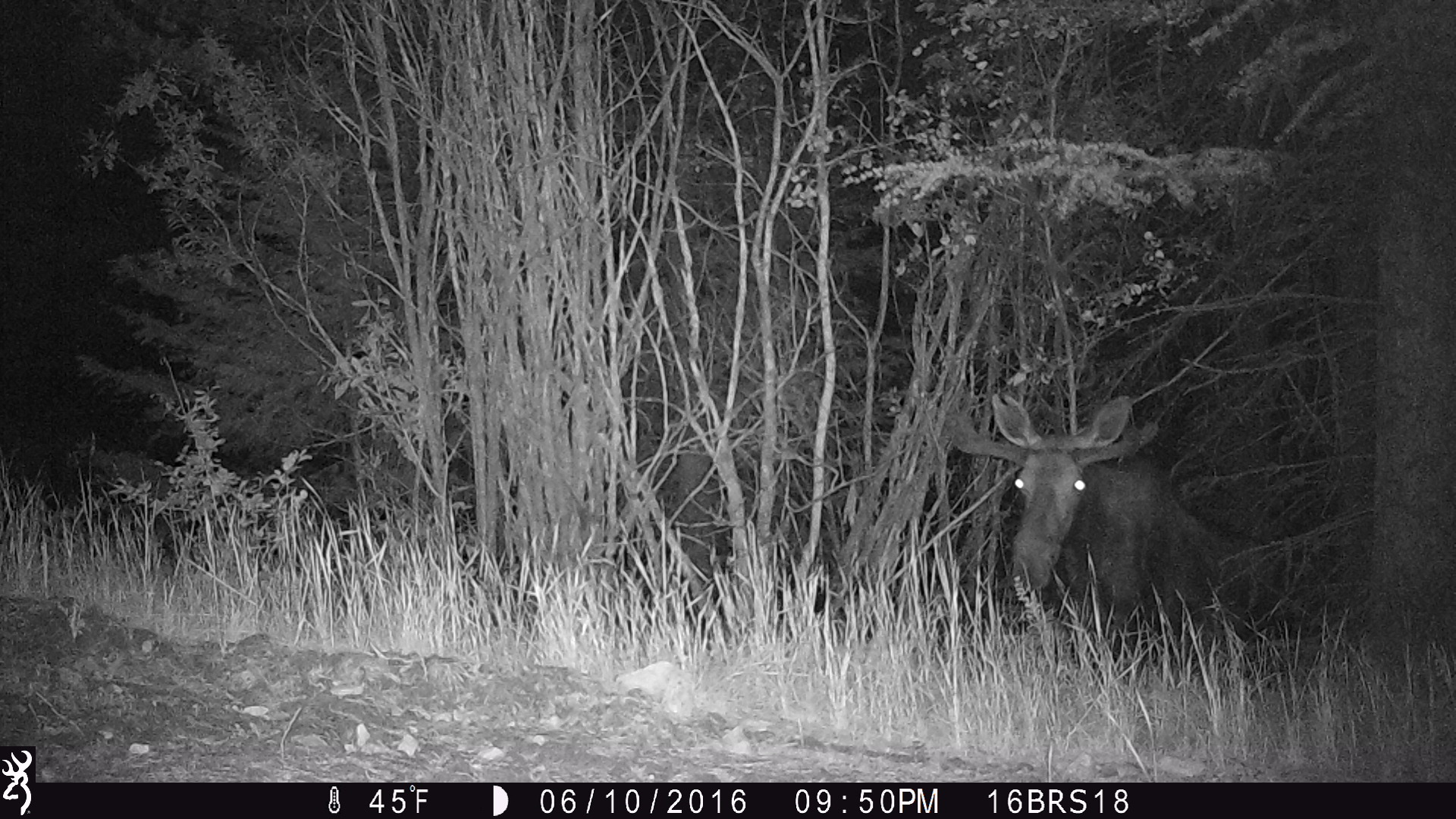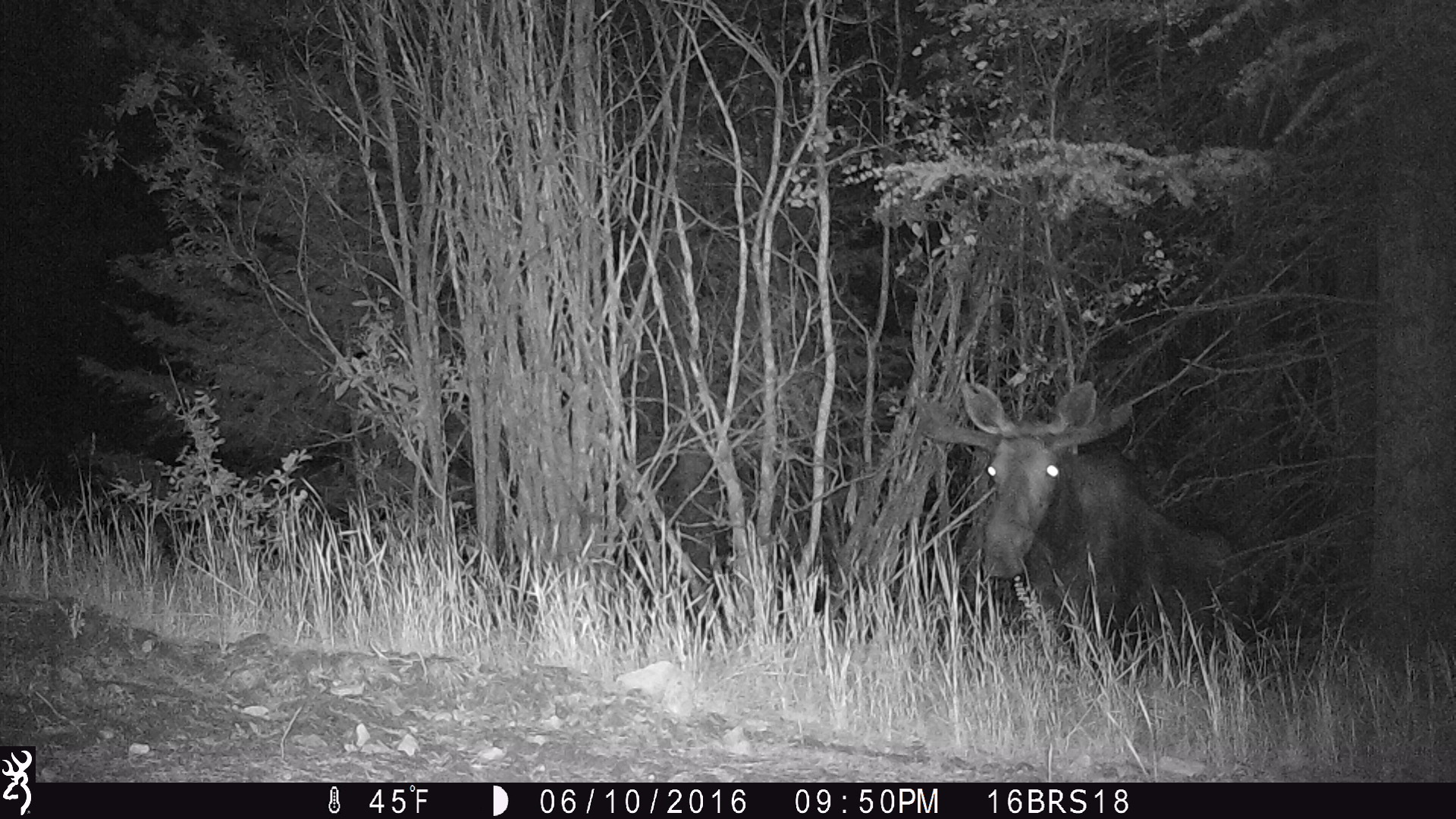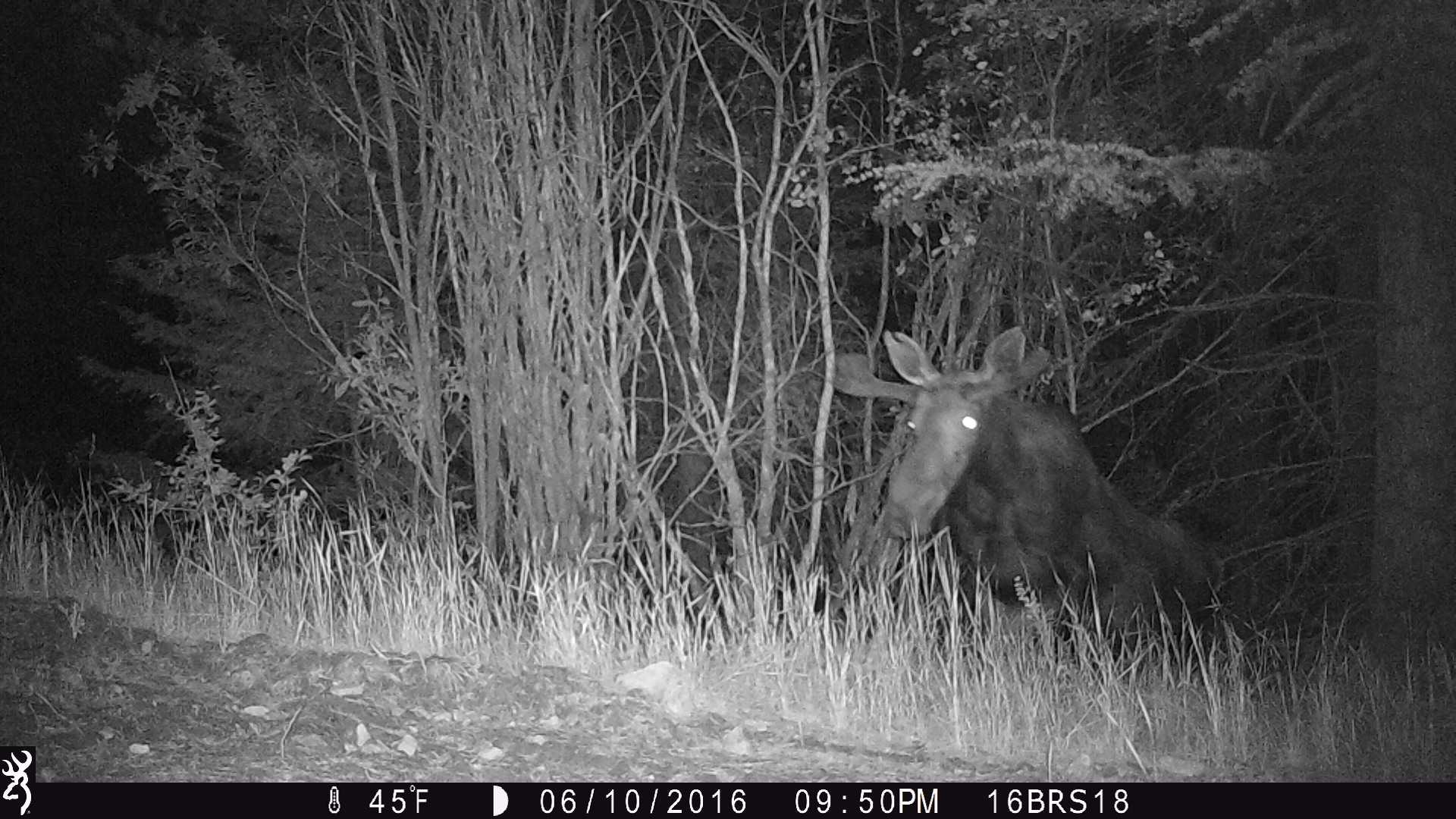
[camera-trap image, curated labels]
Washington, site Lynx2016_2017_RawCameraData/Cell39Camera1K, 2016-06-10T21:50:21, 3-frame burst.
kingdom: Animalia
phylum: Chordata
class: Mammalia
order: Artiodactyla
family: Cervidae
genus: Alces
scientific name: Alces alces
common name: moose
Alces alces (moose). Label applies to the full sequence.